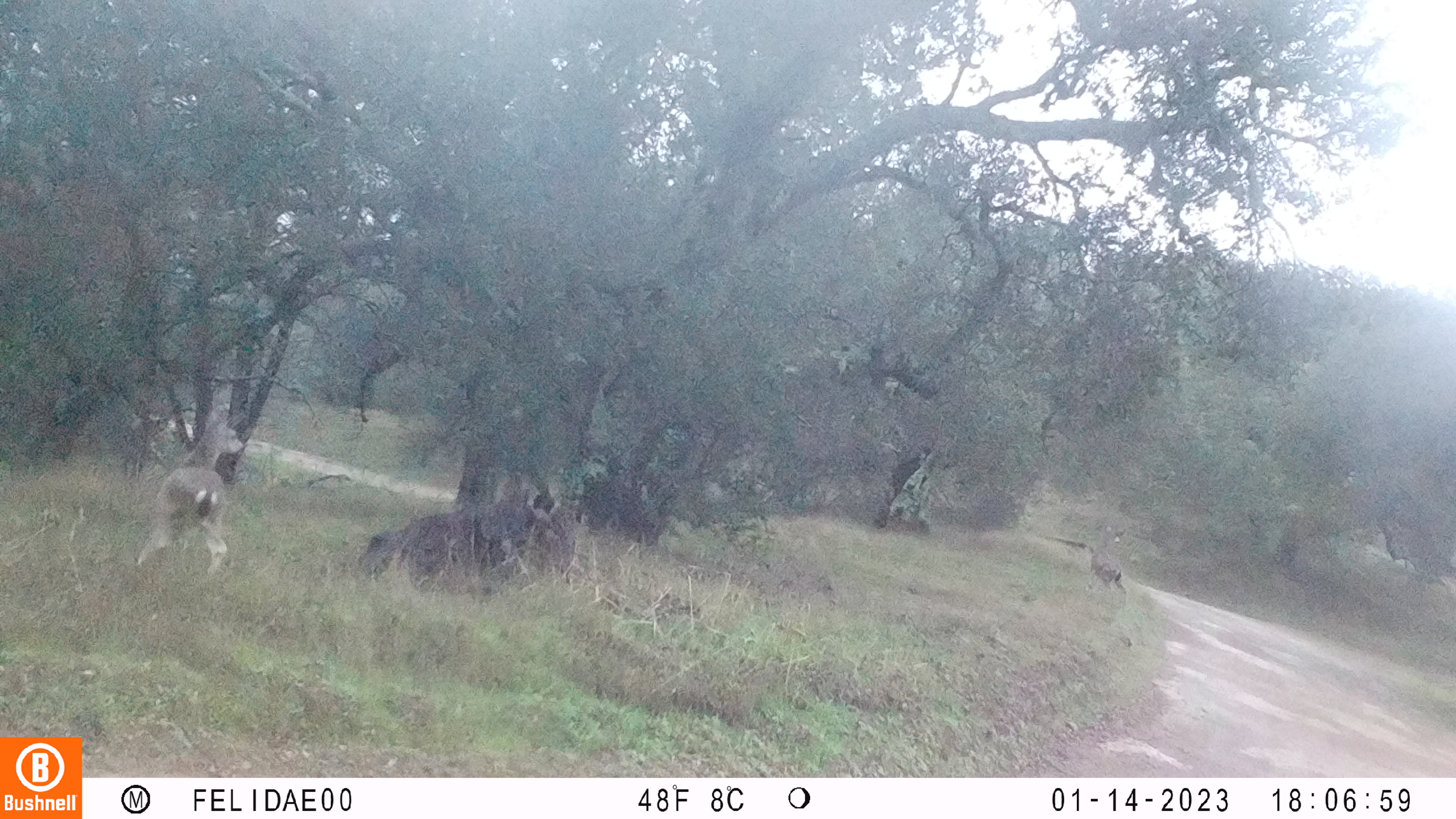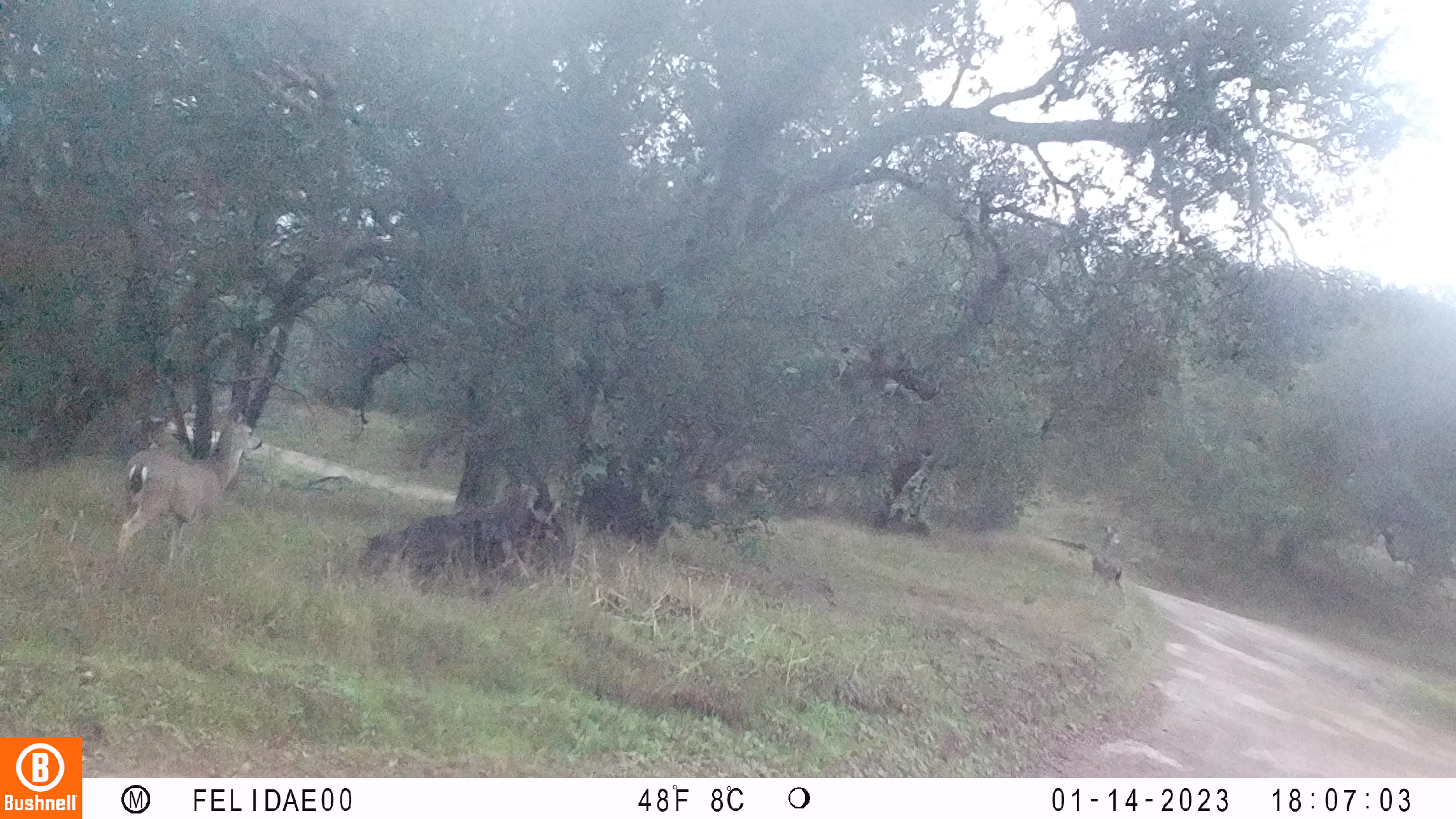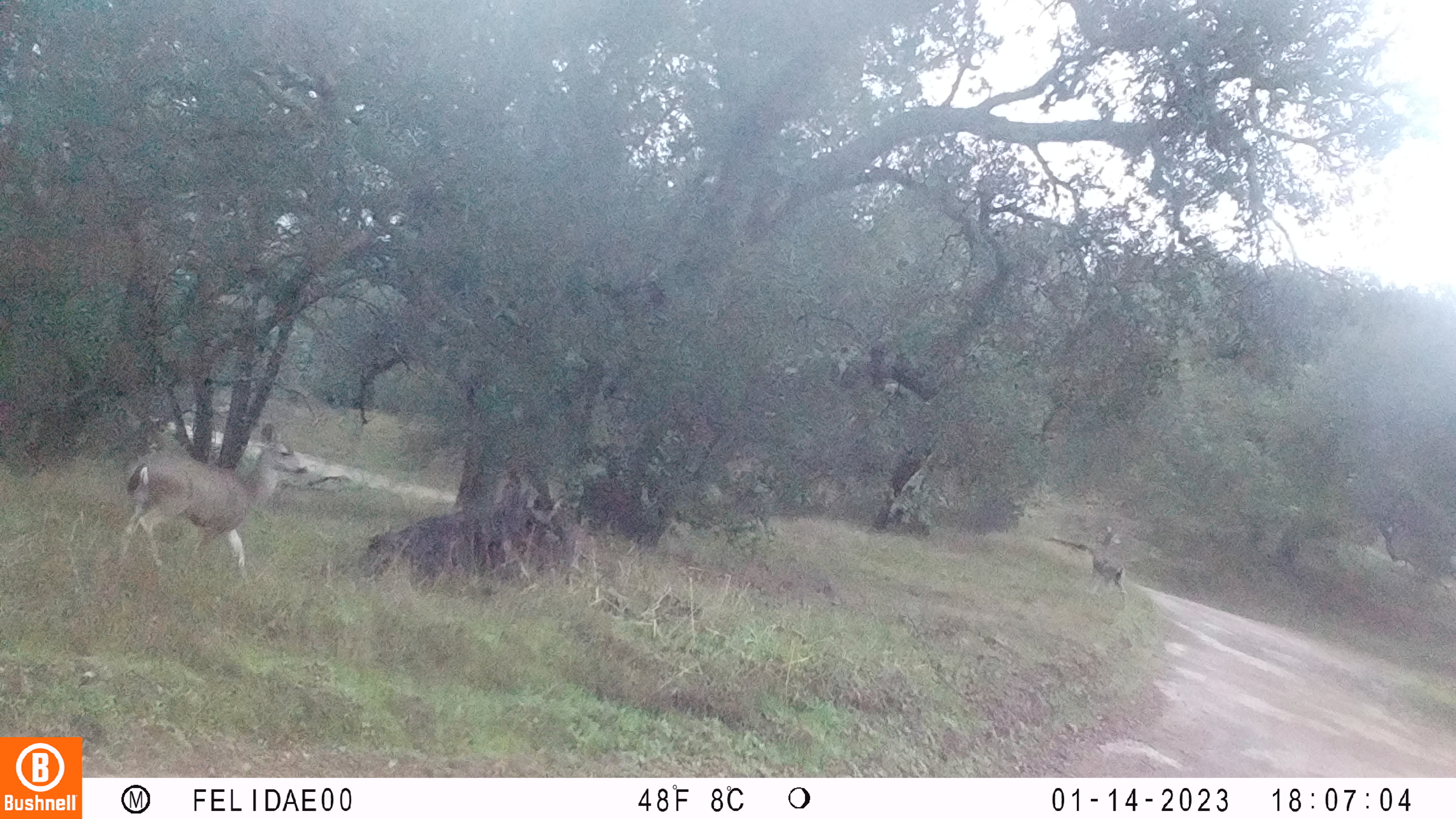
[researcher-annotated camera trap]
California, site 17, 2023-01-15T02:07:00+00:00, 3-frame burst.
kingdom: Animalia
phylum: Chordata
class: Mammalia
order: Artiodactyla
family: Cervidae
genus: Odocoileus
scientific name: Odocoileus hemionus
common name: mule deer